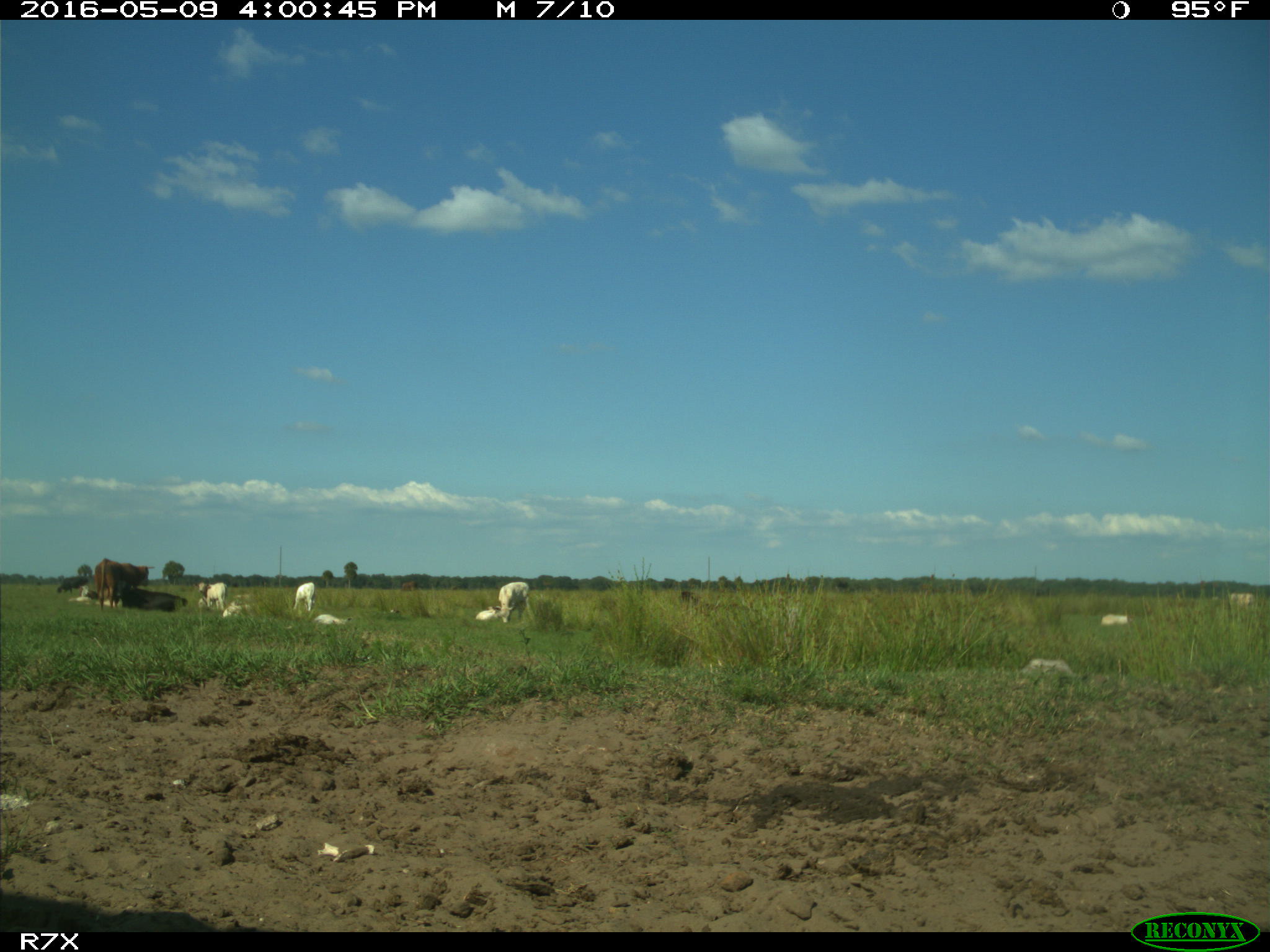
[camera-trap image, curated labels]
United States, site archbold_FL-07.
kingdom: Animalia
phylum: Chordata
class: Mammalia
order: Artiodactyla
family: Bovidae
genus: Bos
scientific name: Bos taurus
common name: domestic cow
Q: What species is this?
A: Bos taurus (domestic cow).